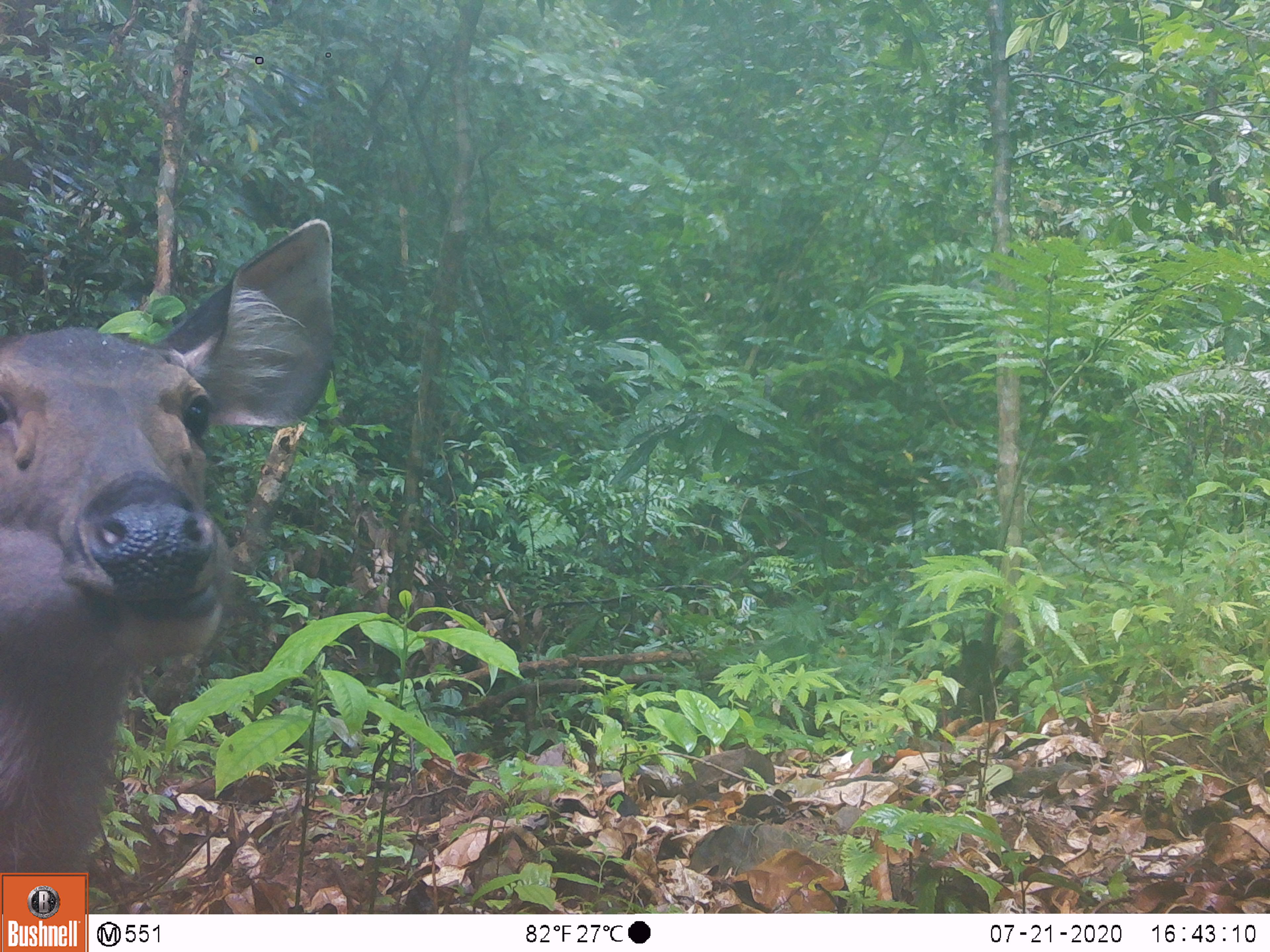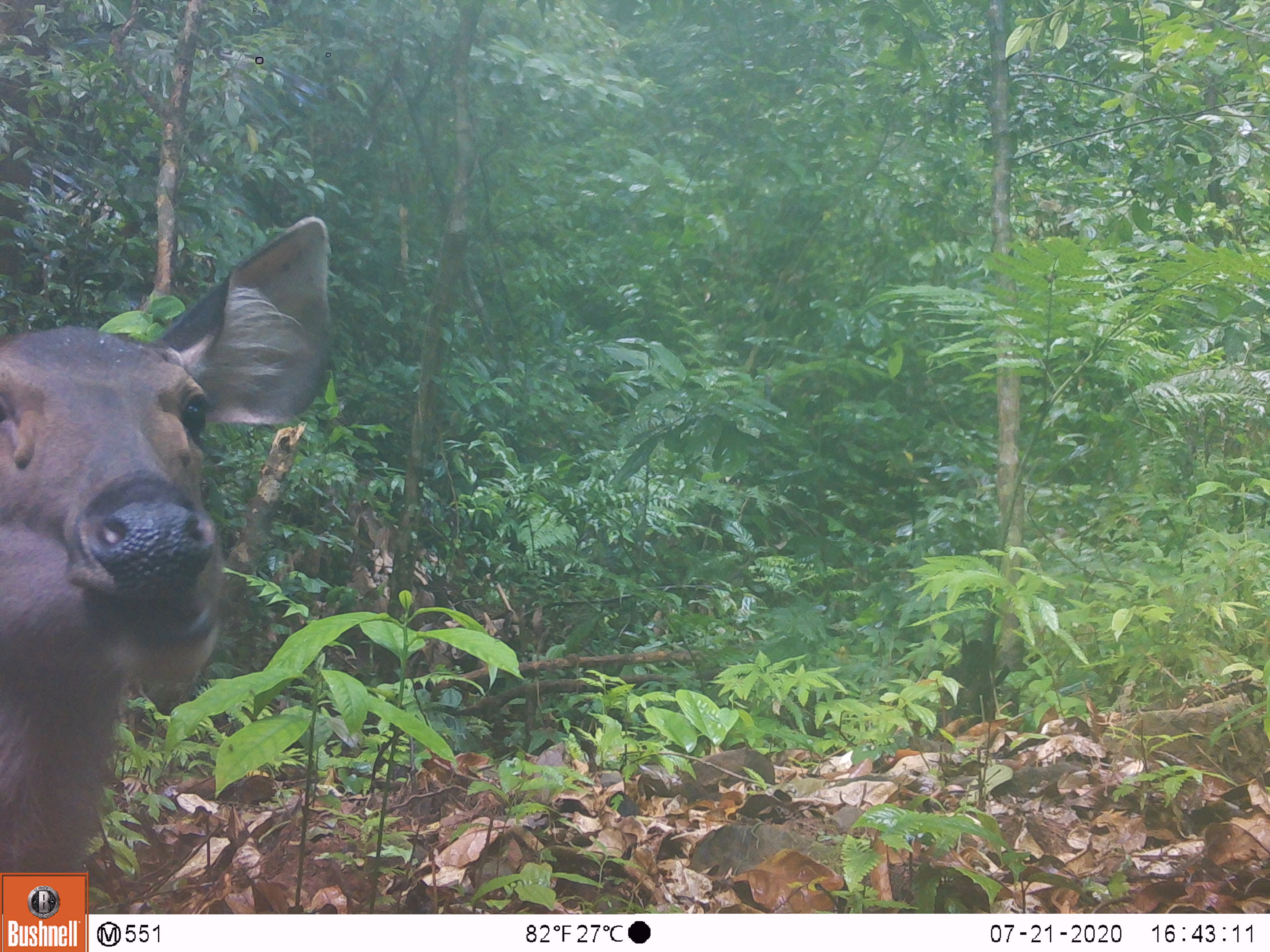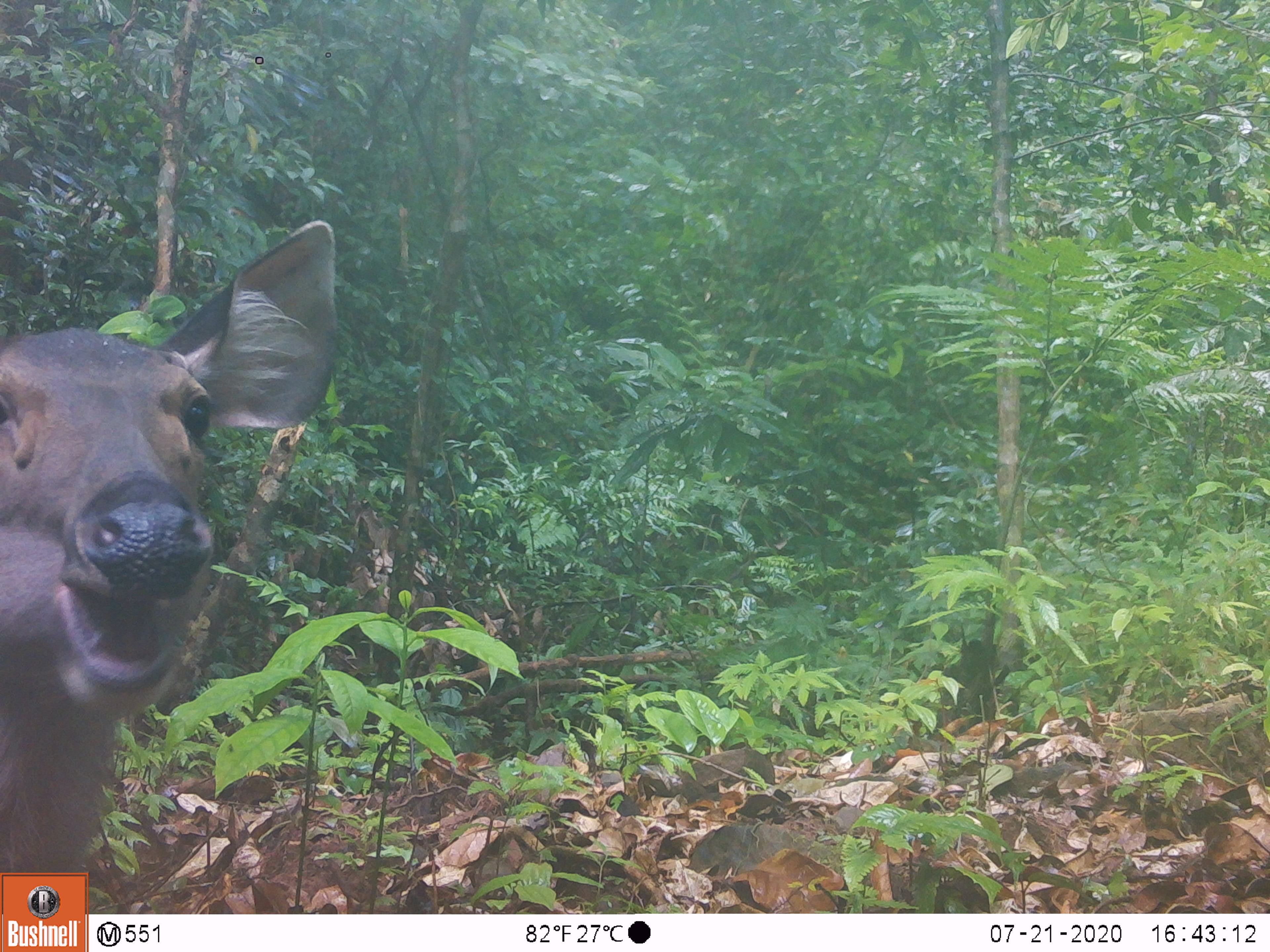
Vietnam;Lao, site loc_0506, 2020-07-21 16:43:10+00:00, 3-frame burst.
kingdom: Animalia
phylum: Chordata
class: Mammalia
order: Artiodactyla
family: Cervidae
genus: Rusa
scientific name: Rusa unicolor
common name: sambar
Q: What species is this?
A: Sambar (Rusa unicolor).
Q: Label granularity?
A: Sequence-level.